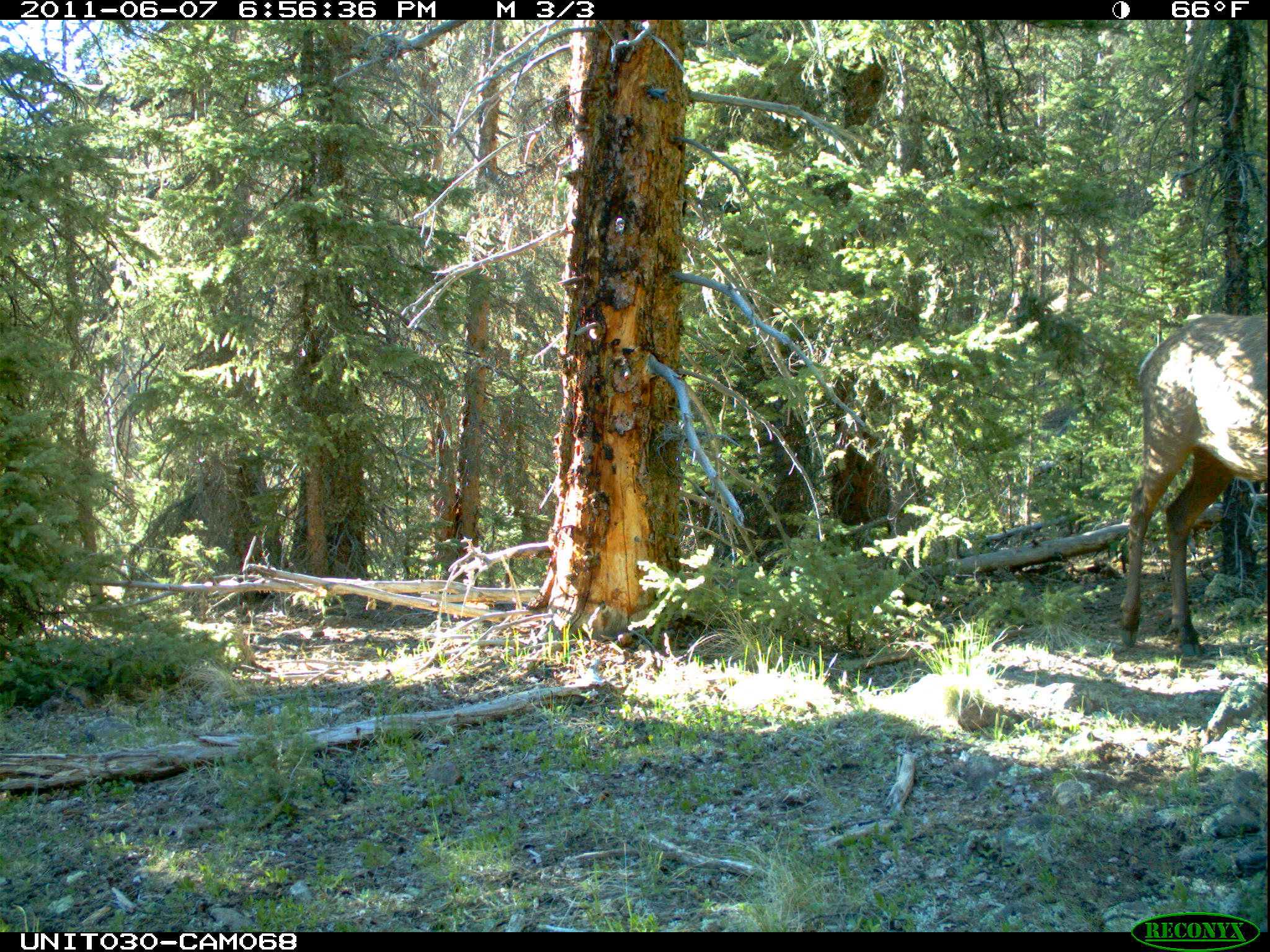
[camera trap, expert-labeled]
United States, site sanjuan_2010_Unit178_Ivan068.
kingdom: Animalia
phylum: Chordata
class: Mammalia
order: Artiodactyla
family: Cervidae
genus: Cervus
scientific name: Cervus elaphus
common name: red deer